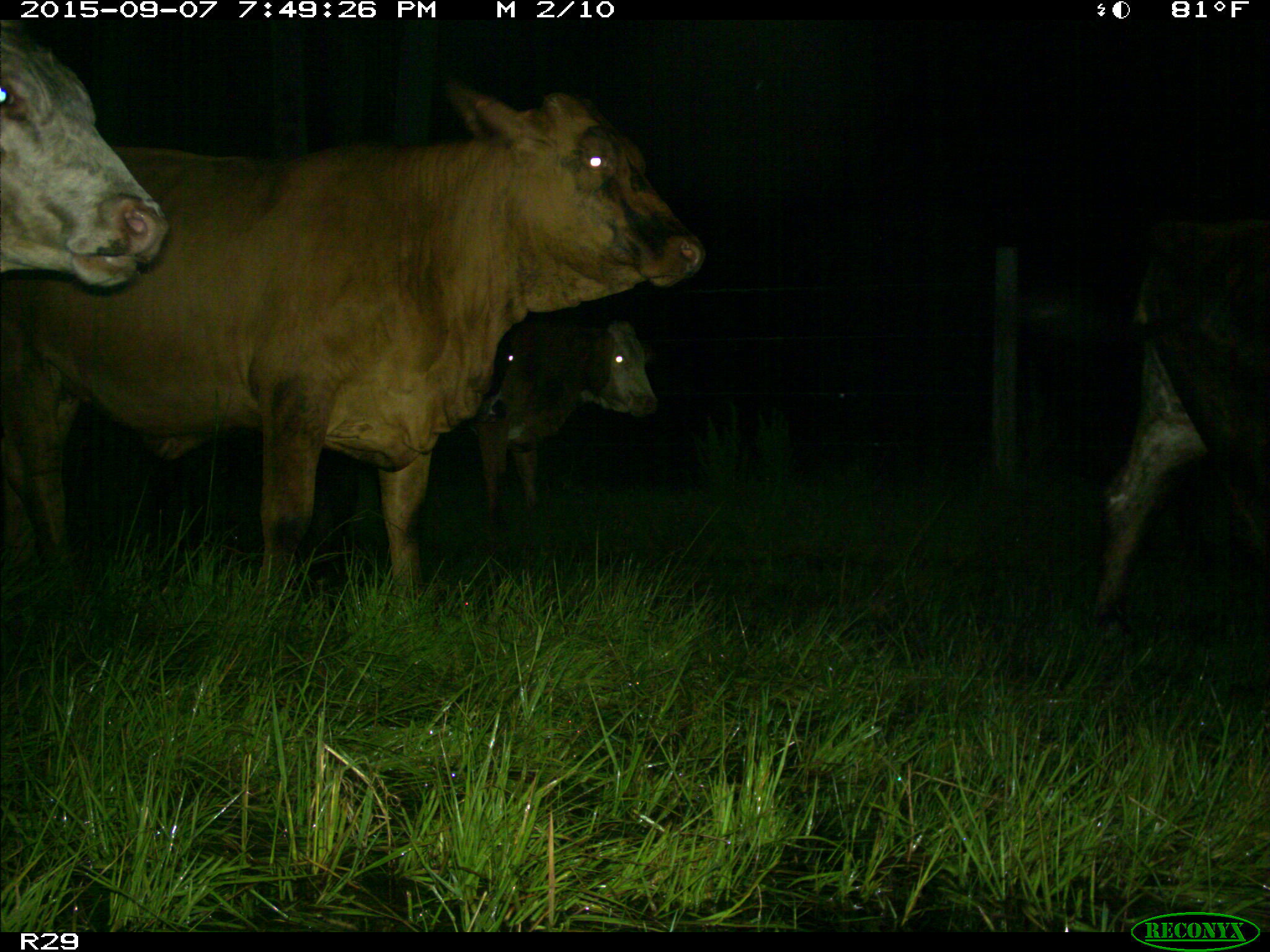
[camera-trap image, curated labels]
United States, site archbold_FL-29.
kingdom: Animalia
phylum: Chordata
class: Mammalia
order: Artiodactyla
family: Bovidae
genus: Bos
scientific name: Bos taurus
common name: domestic cow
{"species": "Bos taurus (domestic cow)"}